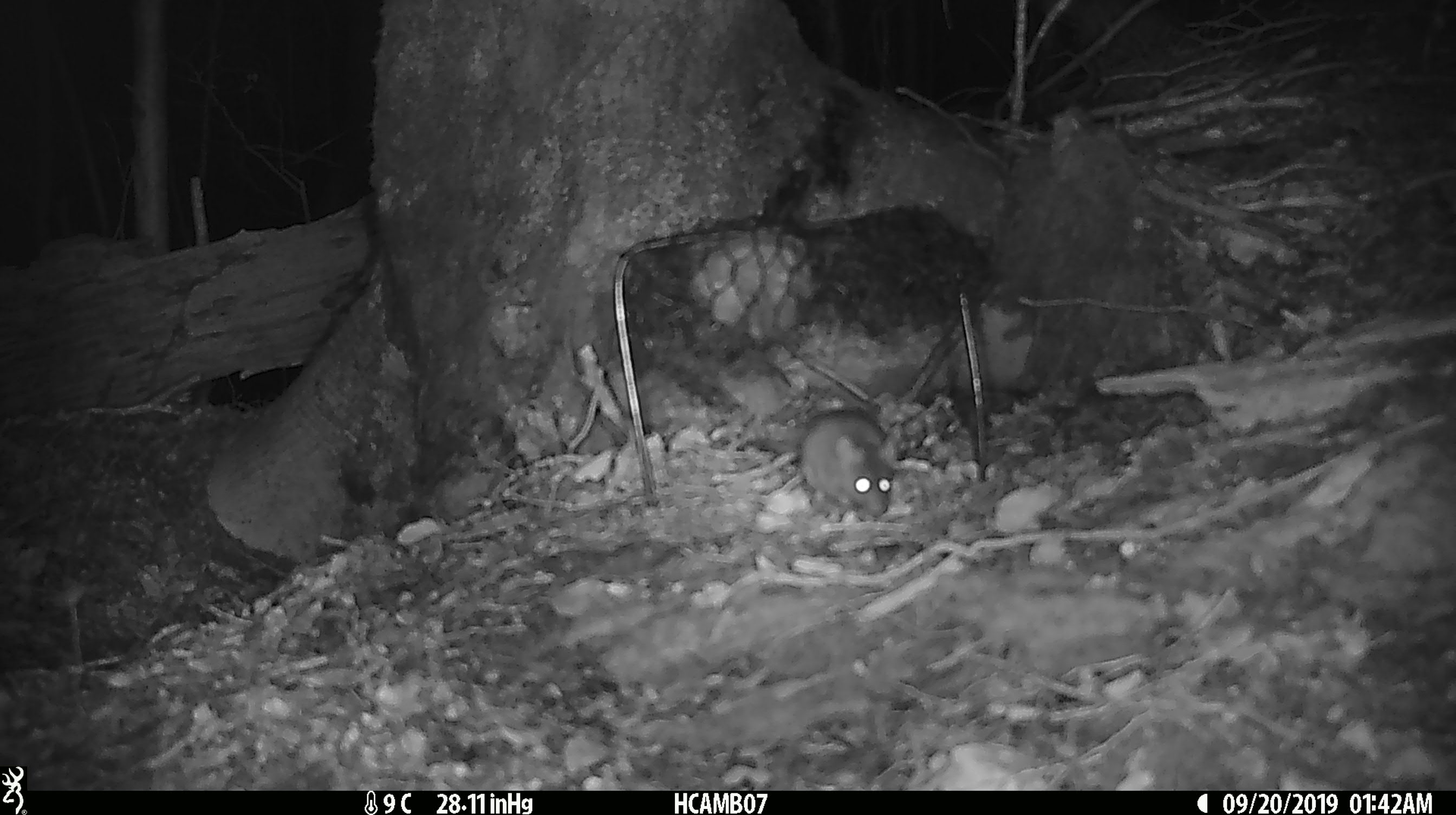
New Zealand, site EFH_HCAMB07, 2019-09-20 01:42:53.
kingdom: Animalia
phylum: Chordata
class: Mammalia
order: Rodentia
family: Muridae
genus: Mus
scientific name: Mus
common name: mouse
Mouse (Mus).